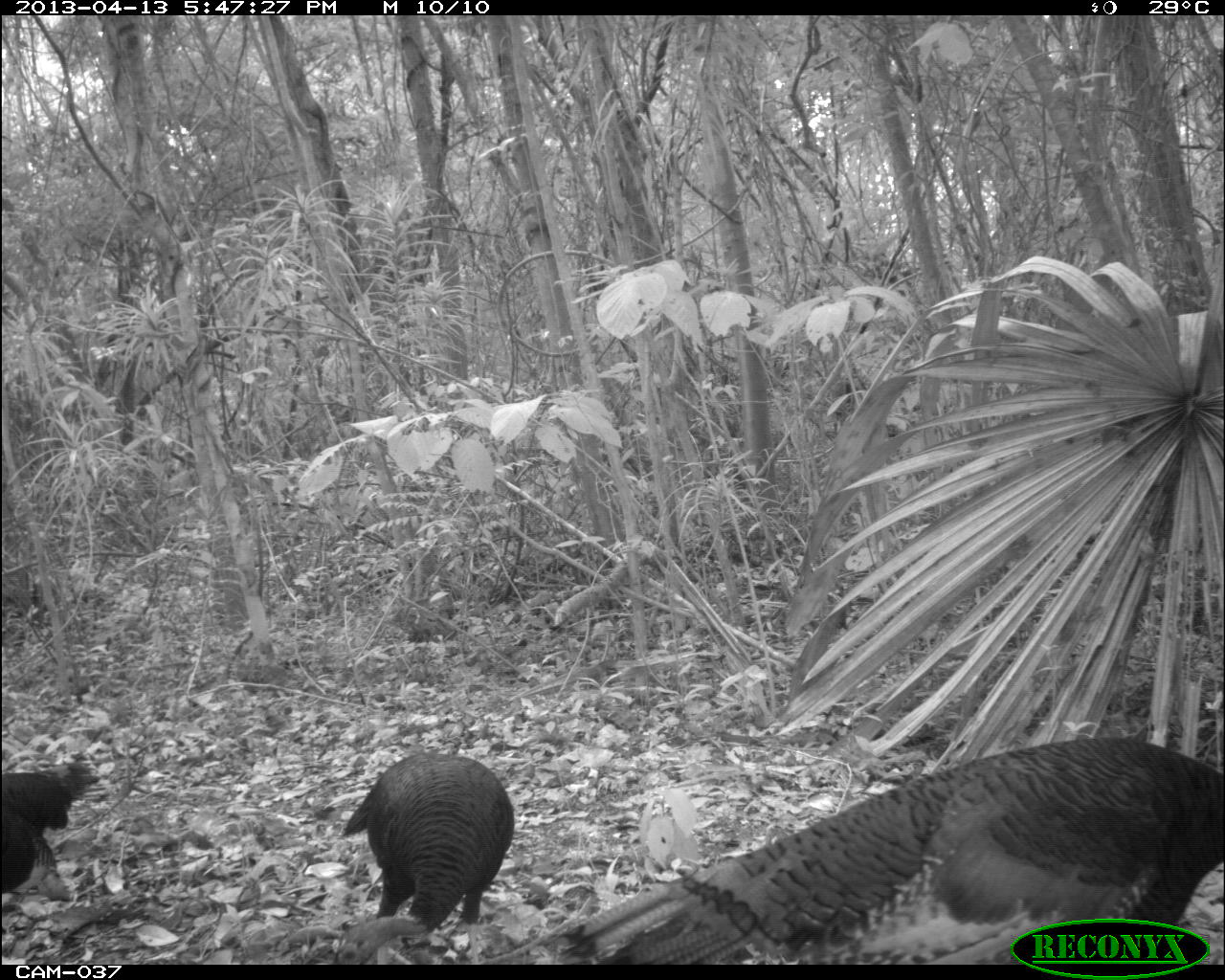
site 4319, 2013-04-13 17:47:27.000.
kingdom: Animalia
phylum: Chordata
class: Aves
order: Galliformes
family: Phasianidae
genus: Meleagris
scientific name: Meleagris ocellata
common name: ocellated turkey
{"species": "Meleagris ocellata (ocellated turkey)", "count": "3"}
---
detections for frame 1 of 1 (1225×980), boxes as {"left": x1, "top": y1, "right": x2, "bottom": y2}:
meleagris ocellata: {"left": 547, "top": 731, "right": 1222, "bottom": 962}; {"left": 327, "top": 748, "right": 516, "bottom": 963}; {"left": 1, "top": 758, "right": 87, "bottom": 904}